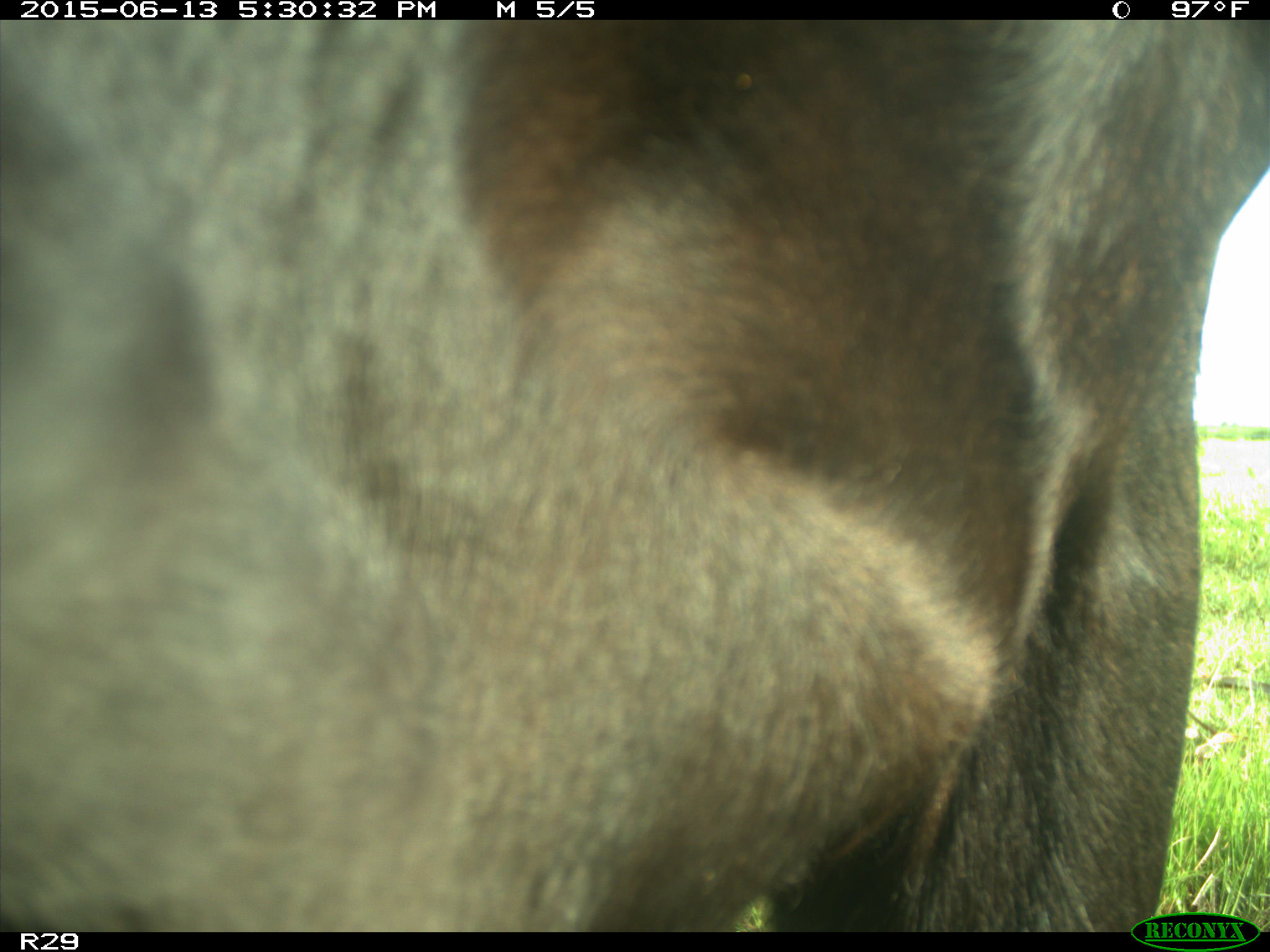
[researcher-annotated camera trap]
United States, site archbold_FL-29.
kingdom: Animalia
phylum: Chordata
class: Mammalia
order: Artiodactyla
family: Bovidae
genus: Bos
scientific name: Bos taurus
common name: domestic cow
Bos taurus (domestic cow).